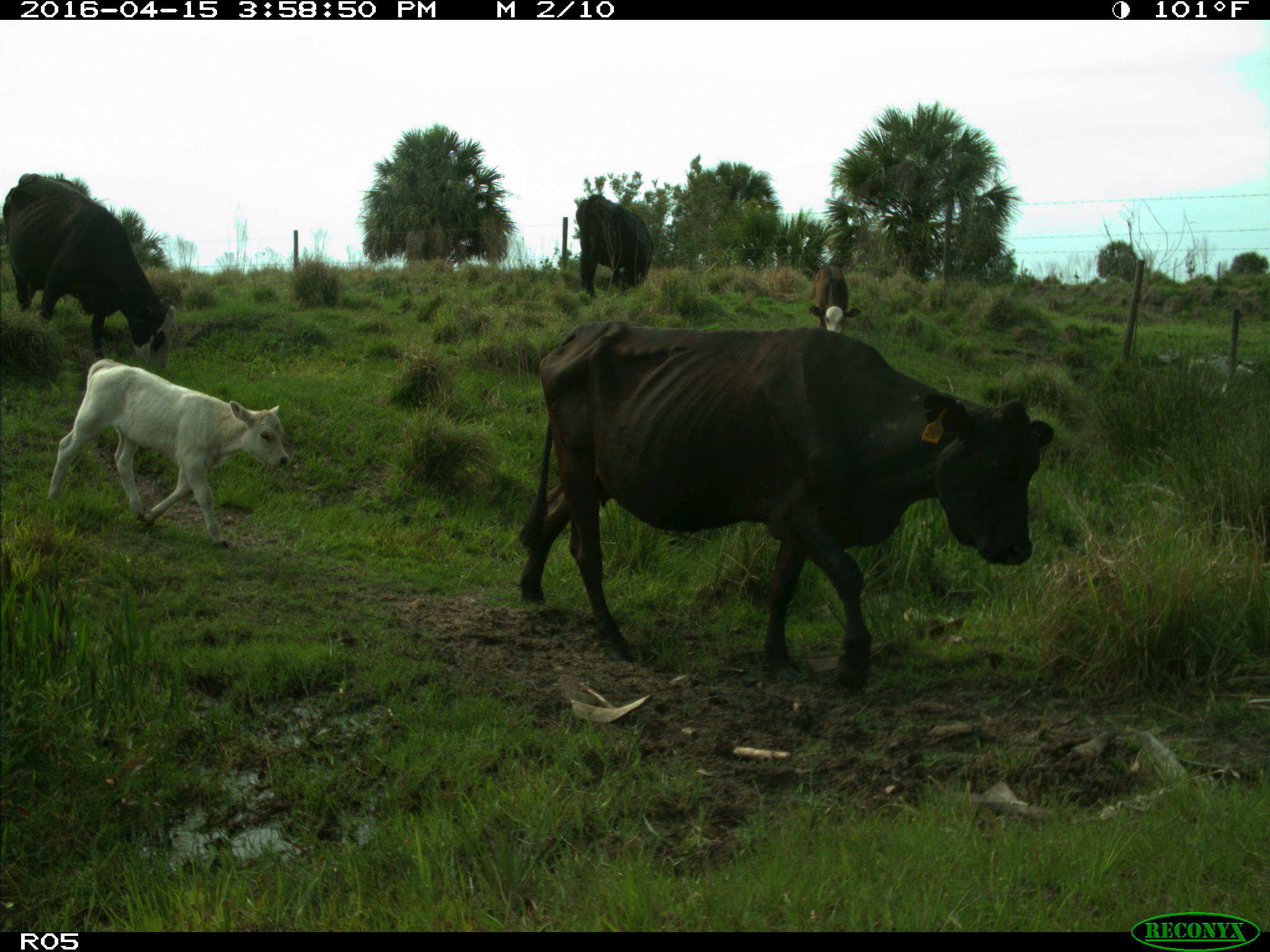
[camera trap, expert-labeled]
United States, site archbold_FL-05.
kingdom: Animalia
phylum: Chordata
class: Mammalia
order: Artiodactyla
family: Bovidae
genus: Bos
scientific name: Bos taurus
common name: domestic cow